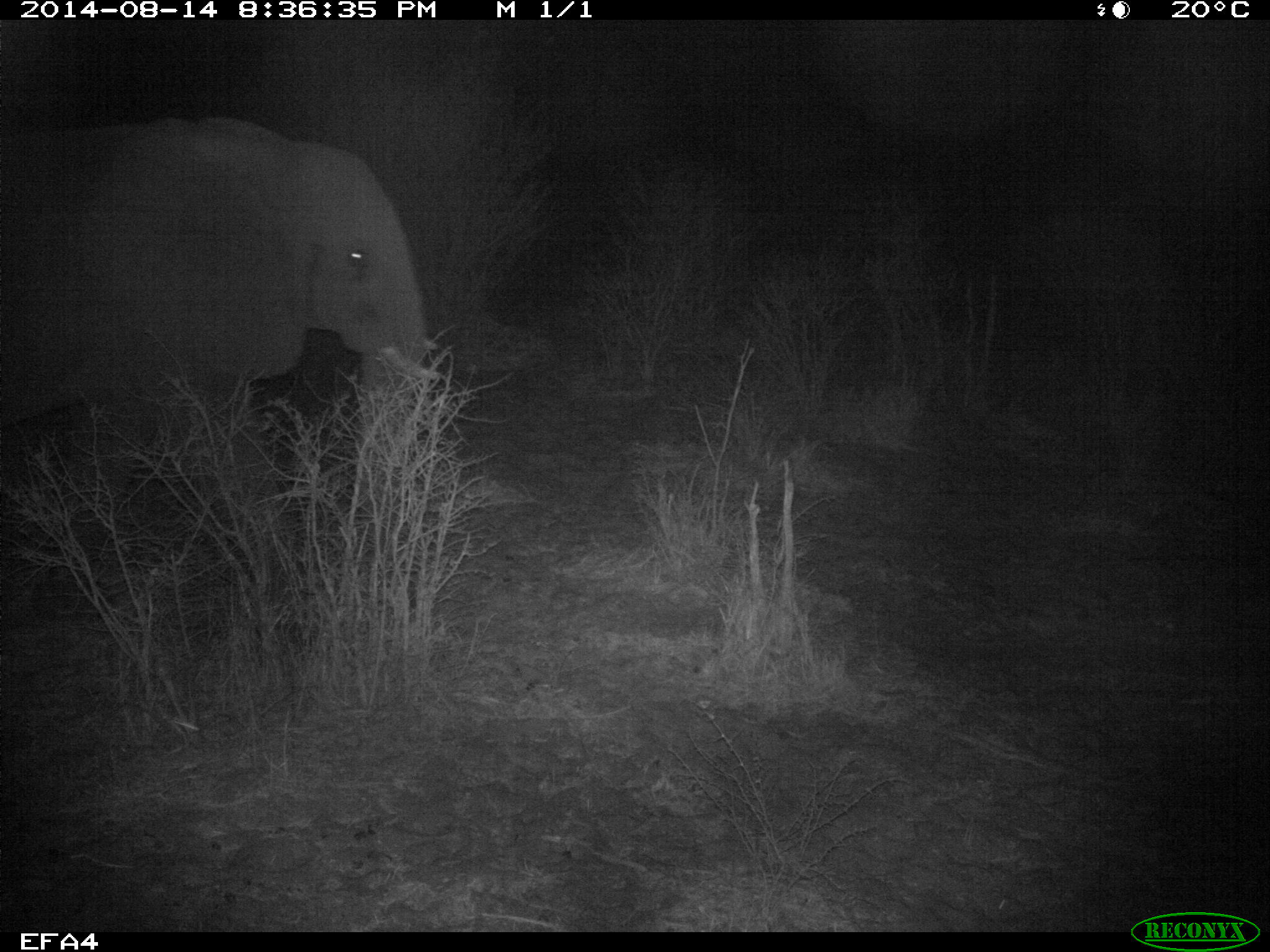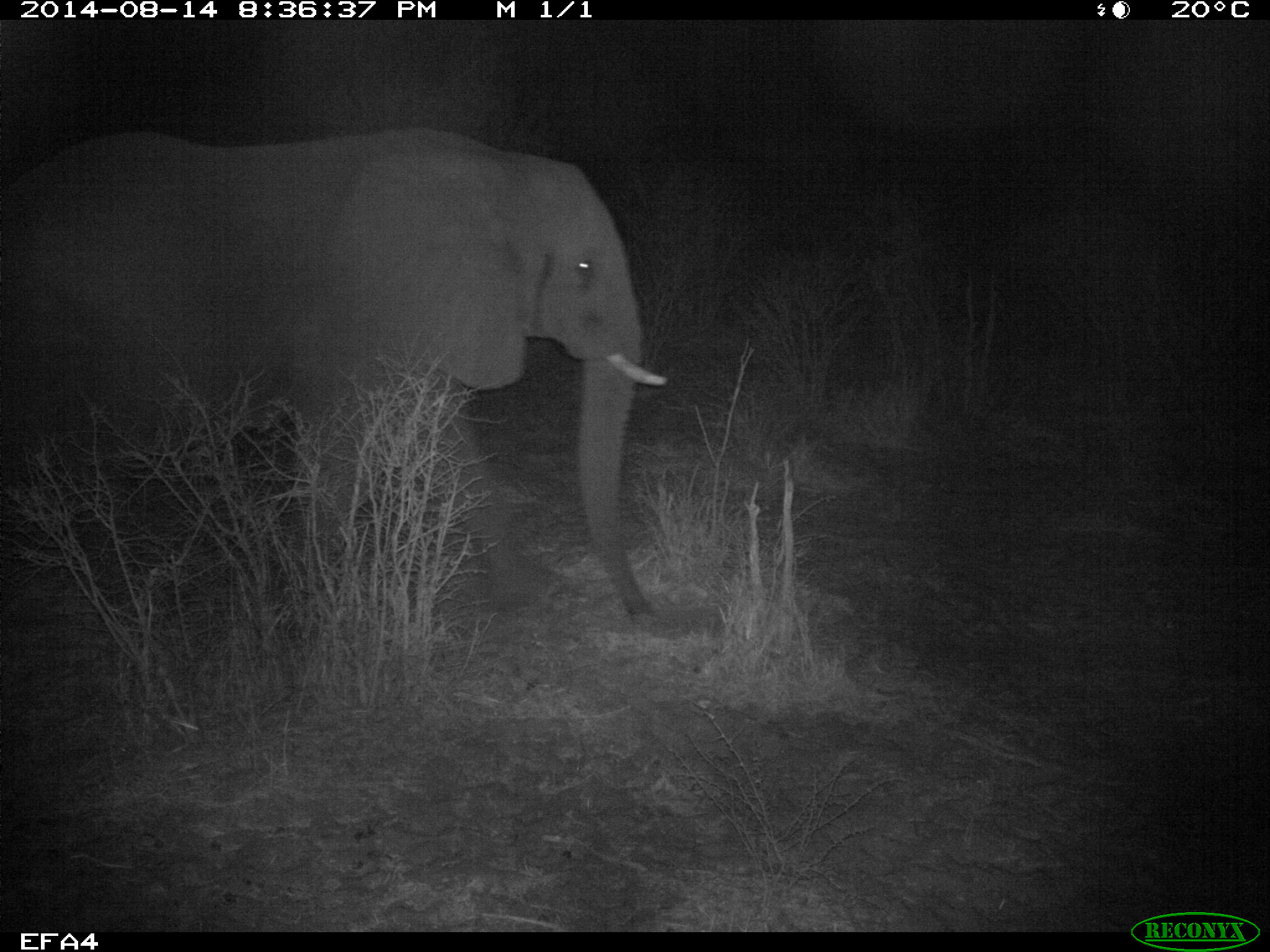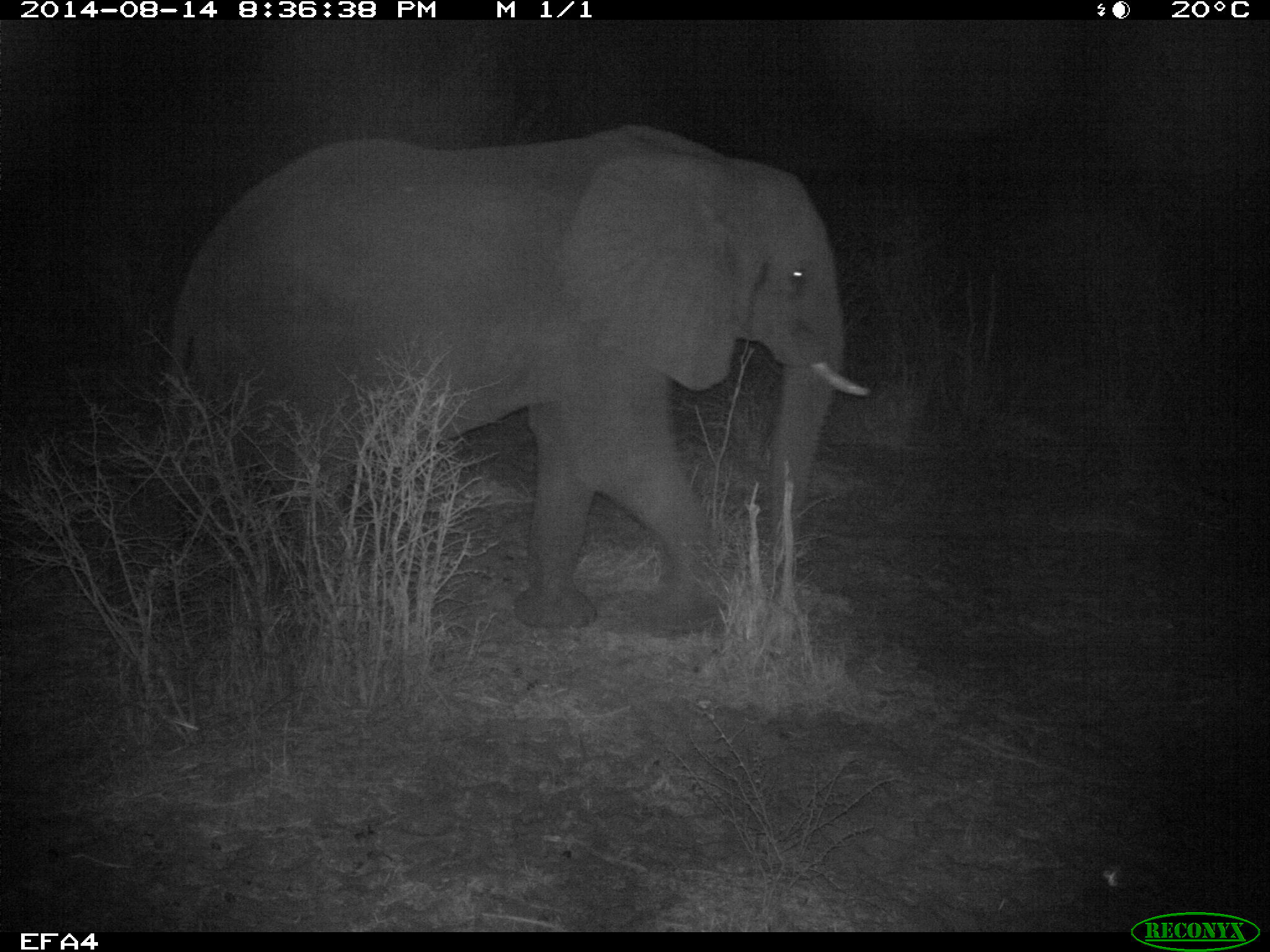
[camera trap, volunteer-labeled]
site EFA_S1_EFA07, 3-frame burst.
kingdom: Animalia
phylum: Chordata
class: Mammalia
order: Proboscidea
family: Elephantidae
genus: Loxodonta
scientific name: Loxodonta africana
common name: african bush elephant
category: elephant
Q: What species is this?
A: Elephant (african bush elephant) (Loxodonta africana).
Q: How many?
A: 1.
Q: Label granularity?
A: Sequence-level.